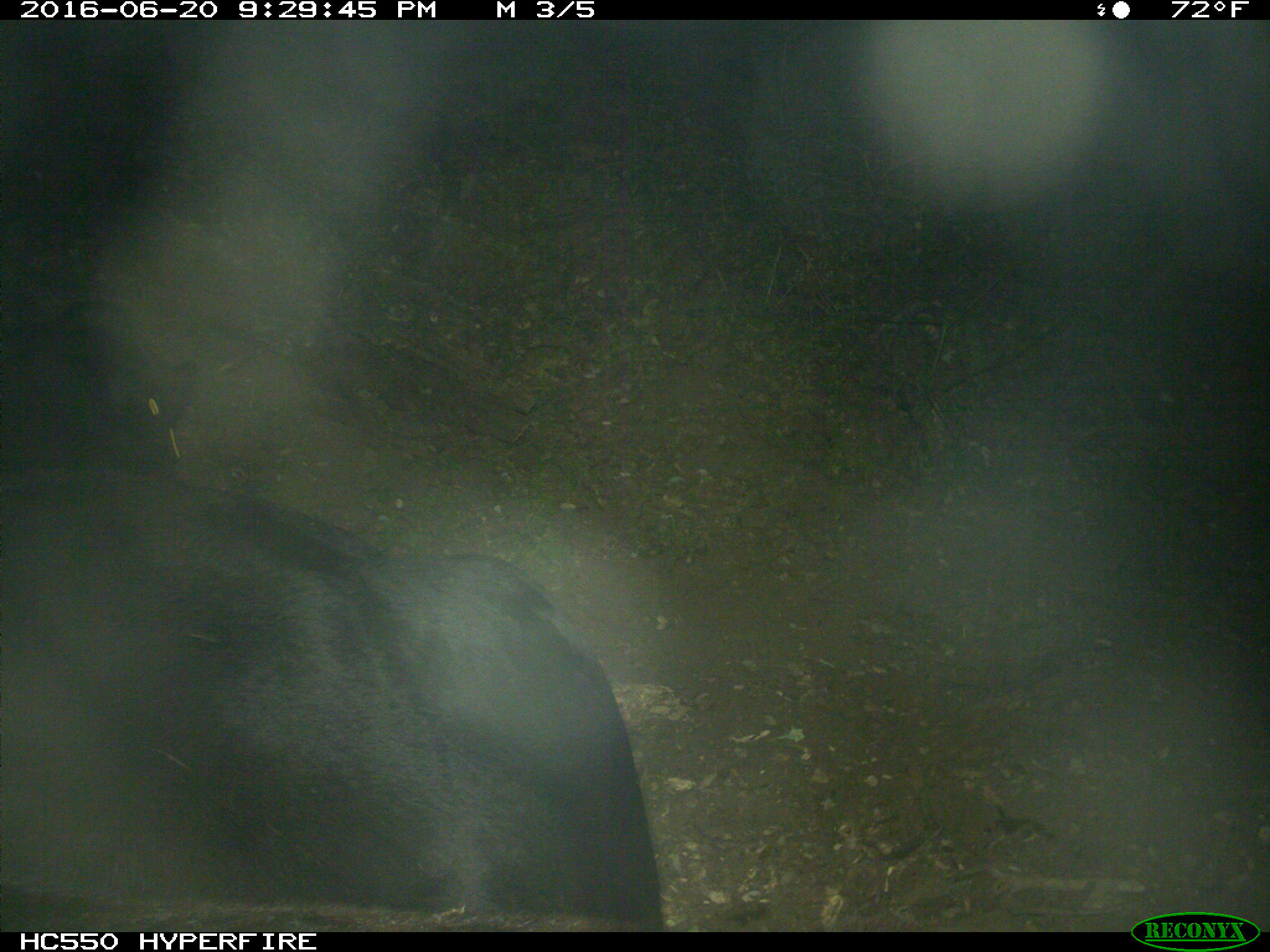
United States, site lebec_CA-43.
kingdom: Animalia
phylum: Chordata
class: Mammalia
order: Artiodactyla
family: Bovidae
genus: Bos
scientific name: Bos taurus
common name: domestic cow